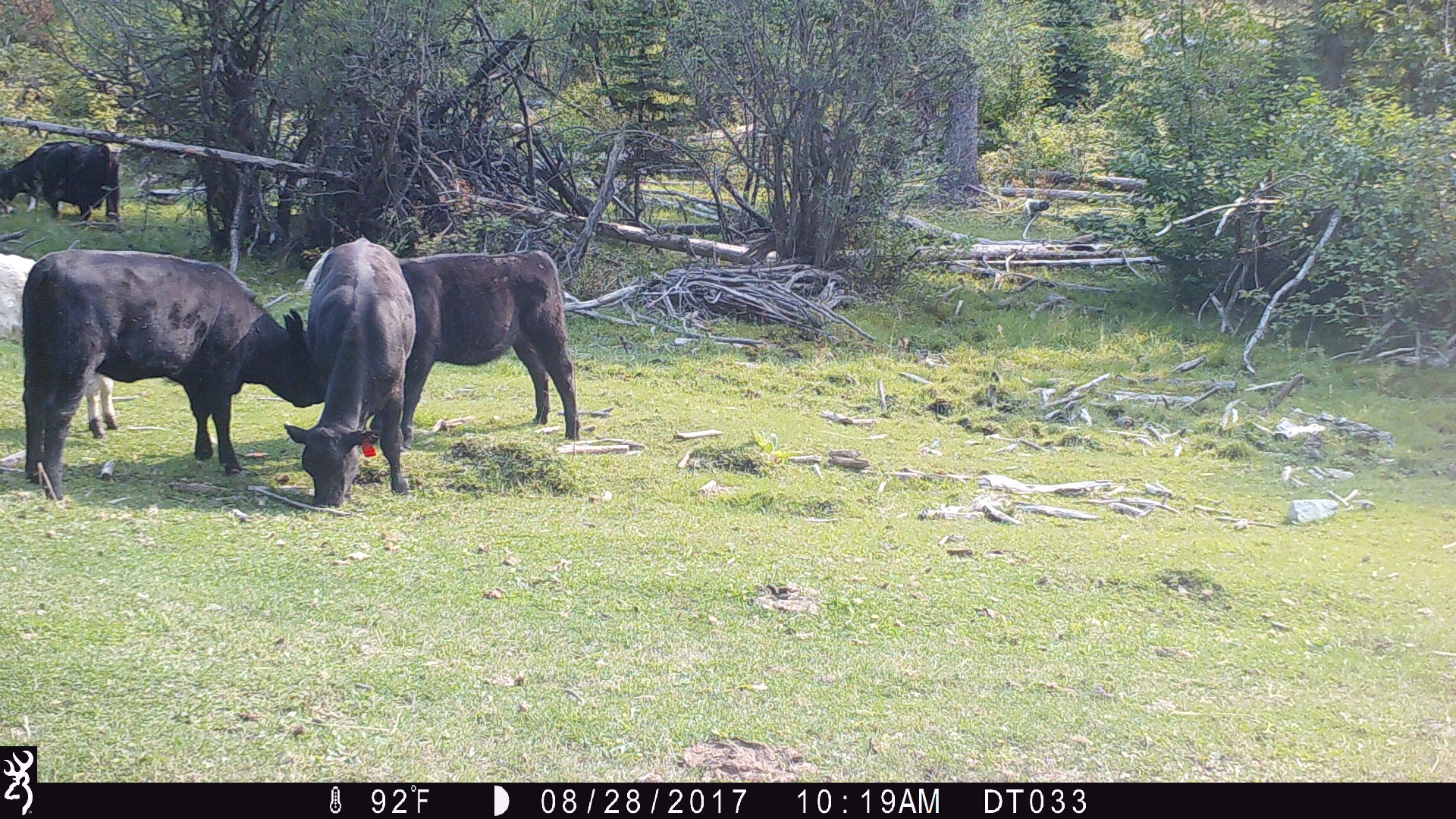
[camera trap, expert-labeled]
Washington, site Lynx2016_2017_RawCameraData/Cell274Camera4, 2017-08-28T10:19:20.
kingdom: Animalia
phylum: Chordata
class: Mammalia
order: Artiodactyla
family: Bovidae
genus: Bos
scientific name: Bos taurus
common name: domestic cattle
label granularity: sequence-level